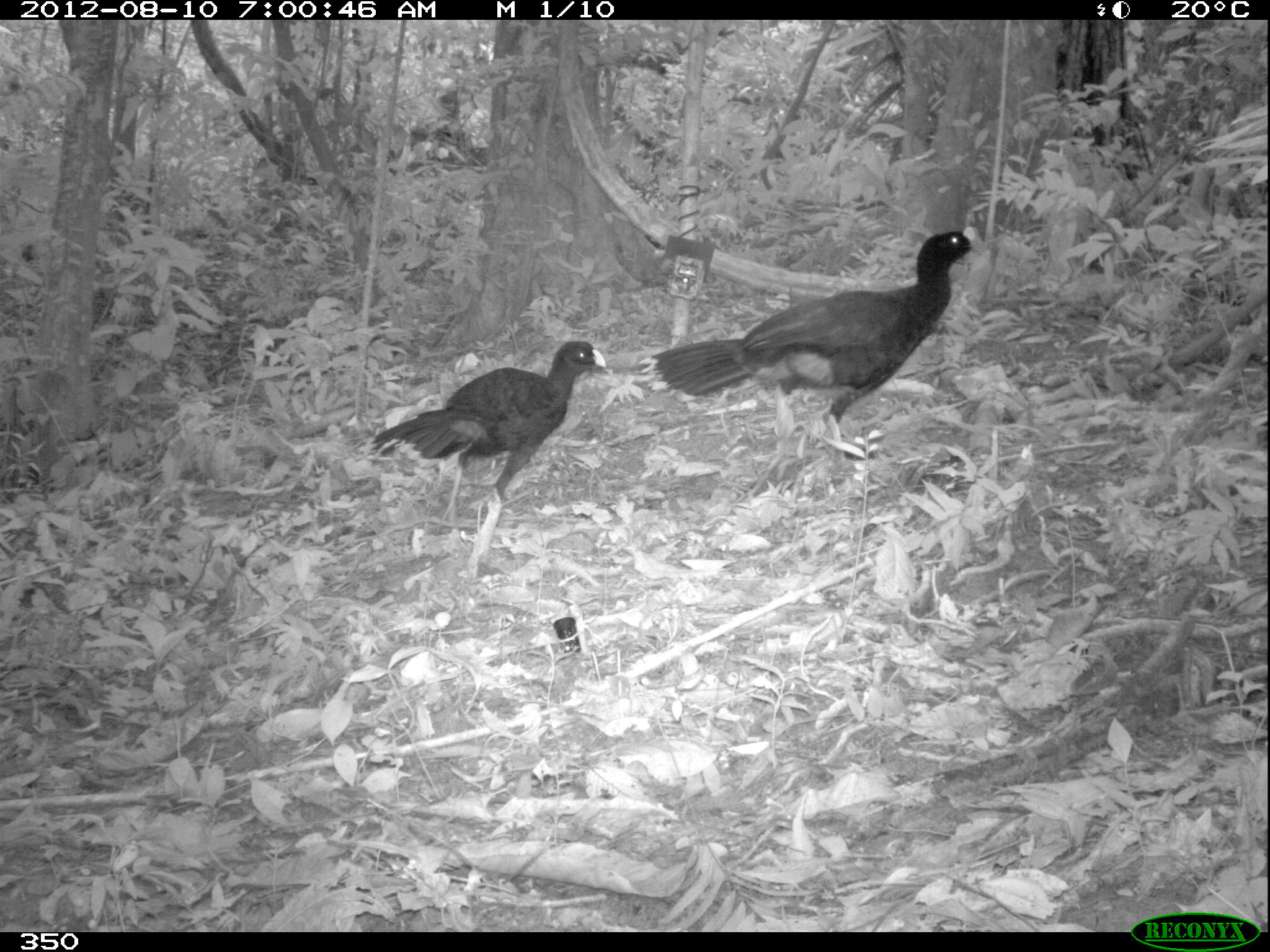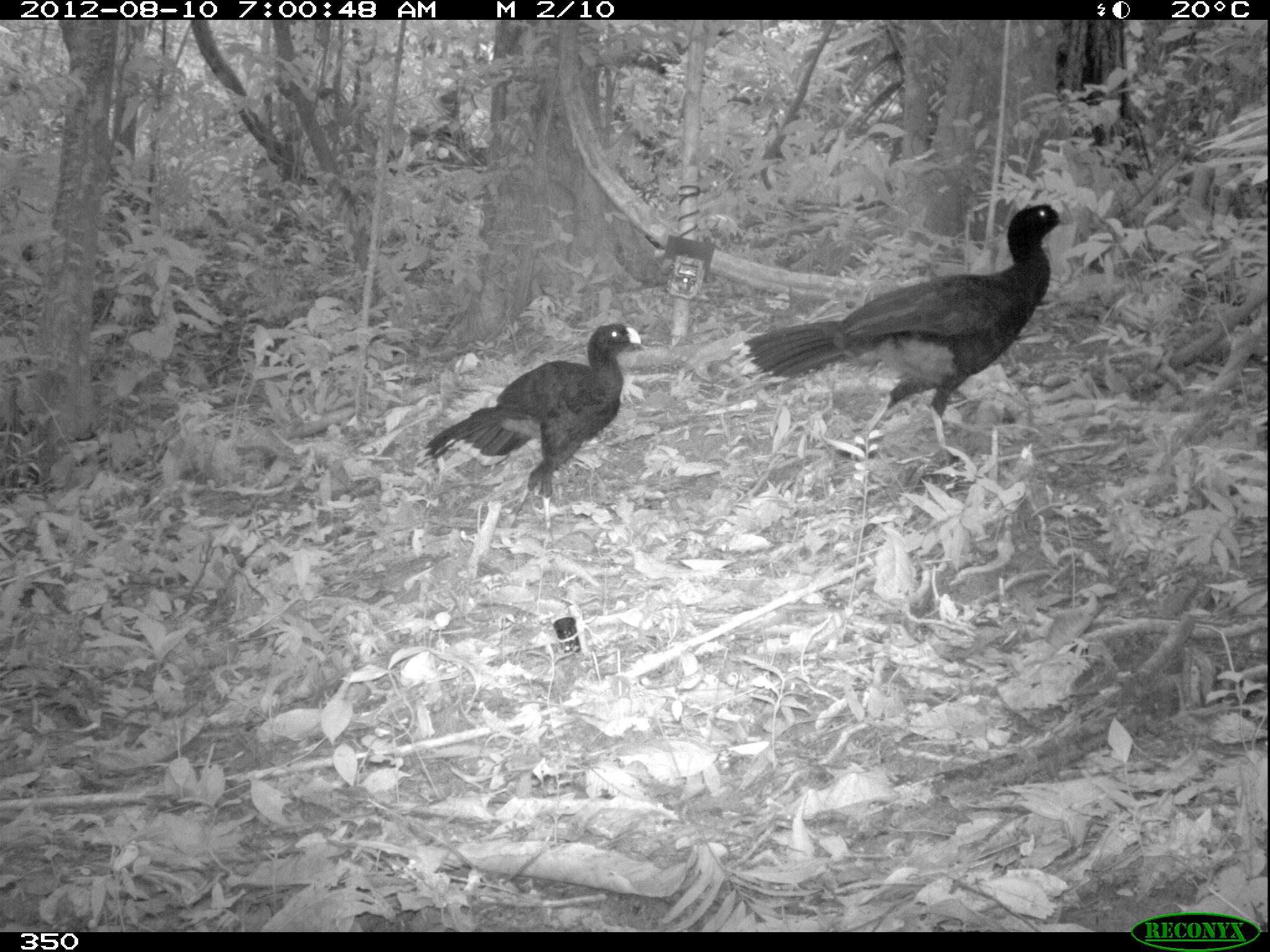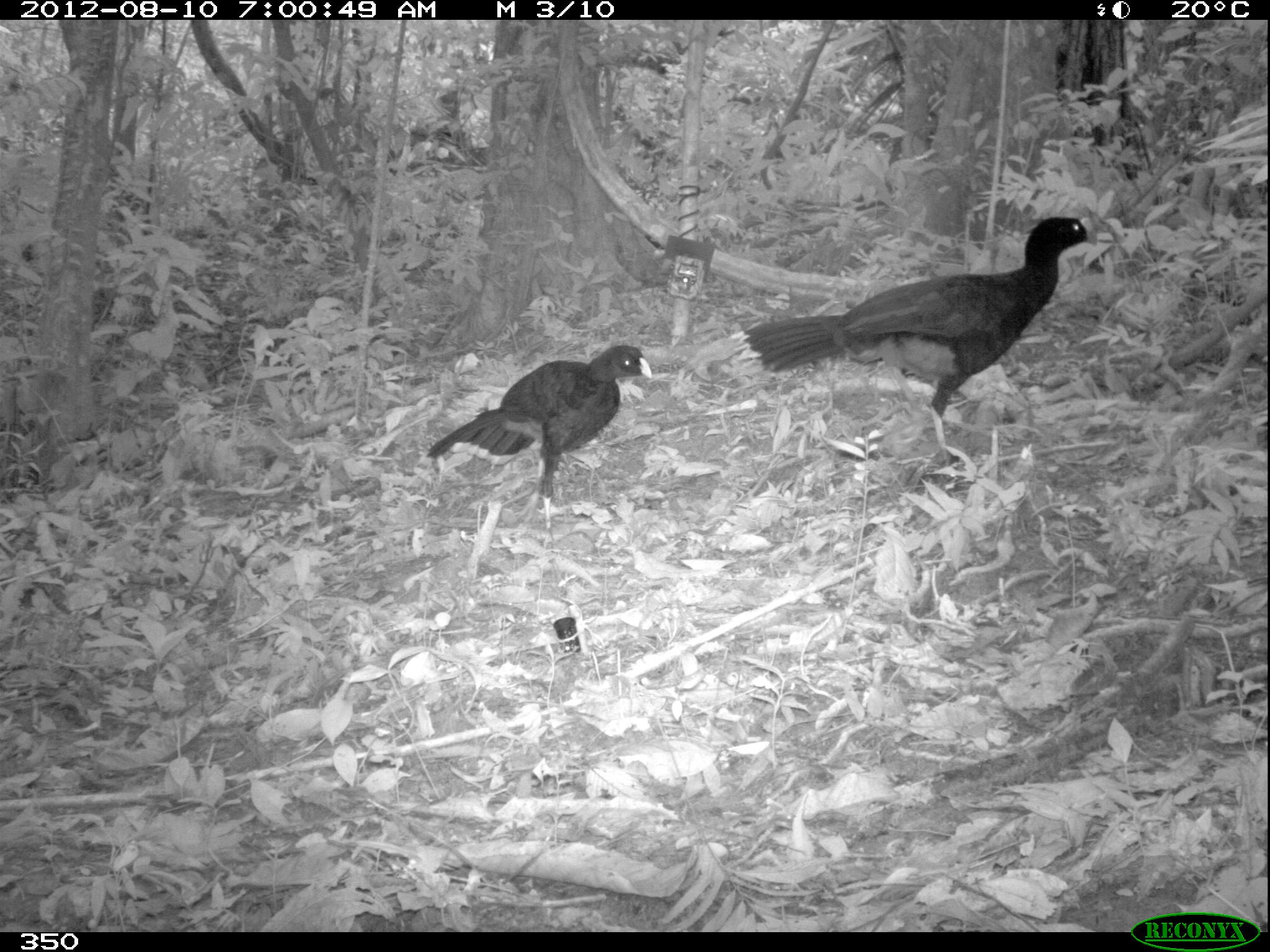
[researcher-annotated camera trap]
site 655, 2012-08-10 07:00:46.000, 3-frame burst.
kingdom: Animalia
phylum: Chordata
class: Aves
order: Galliformes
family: Cracidae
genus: Mitu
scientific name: Mitu tuberosum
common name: razor-billed curassow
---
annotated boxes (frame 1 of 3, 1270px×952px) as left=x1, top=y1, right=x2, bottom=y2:
mitu tuberosum: left=637, top=229, right=983, bottom=462; left=370, top=340, right=605, bottom=578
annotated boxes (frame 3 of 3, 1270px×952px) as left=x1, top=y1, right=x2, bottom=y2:
mitu tuberosum: left=731, top=216, right=1096, bottom=459; left=420, top=344, right=652, bottom=528